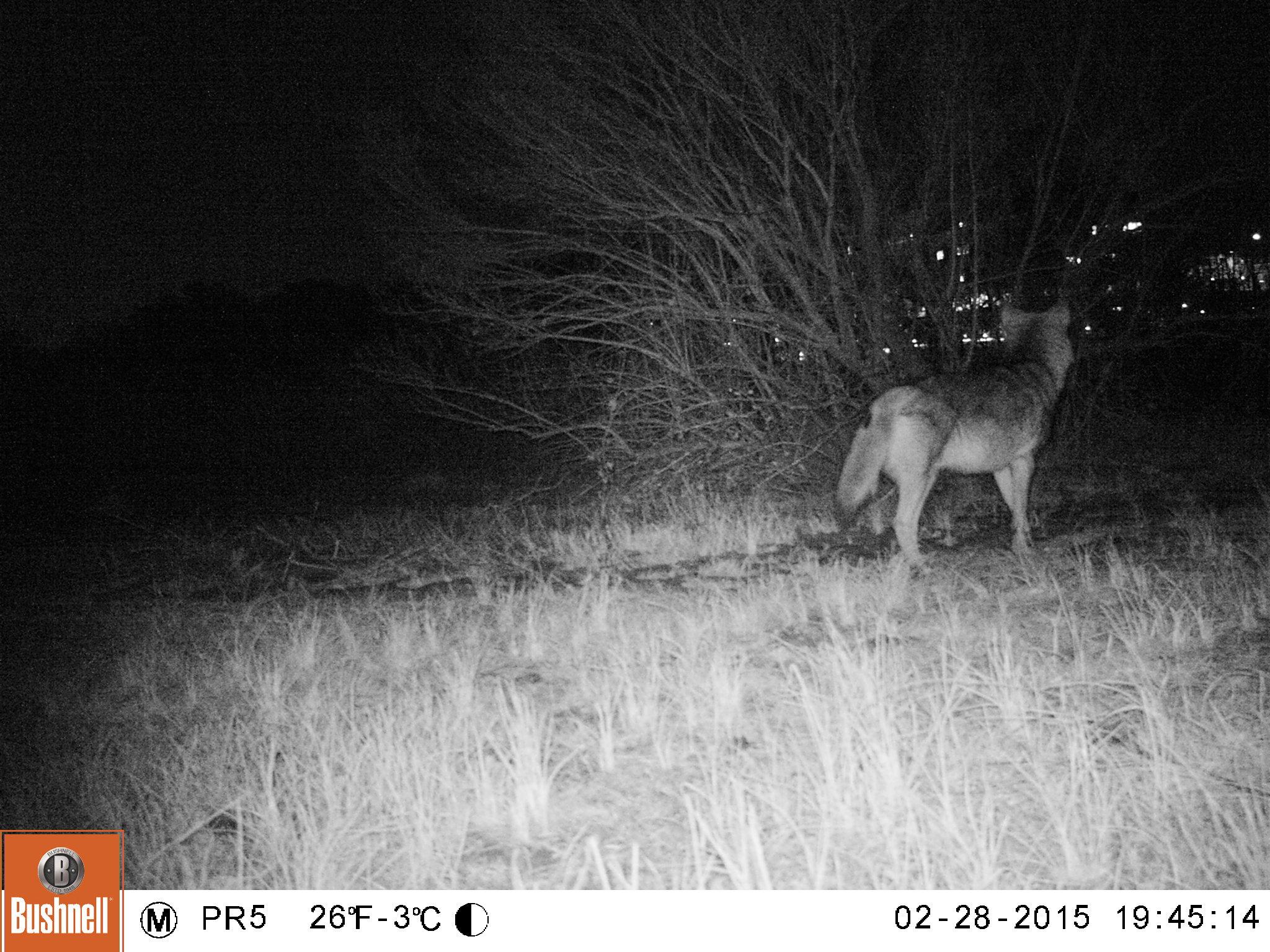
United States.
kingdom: Animalia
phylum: Chordata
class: Mammalia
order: Carnivora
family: Canidae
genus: Canis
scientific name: Canis latrans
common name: coyote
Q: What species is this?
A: Coyote (Canis latrans).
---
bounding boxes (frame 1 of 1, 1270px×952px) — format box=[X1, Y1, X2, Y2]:
Coyote: box=[829, 282, 1096, 570]